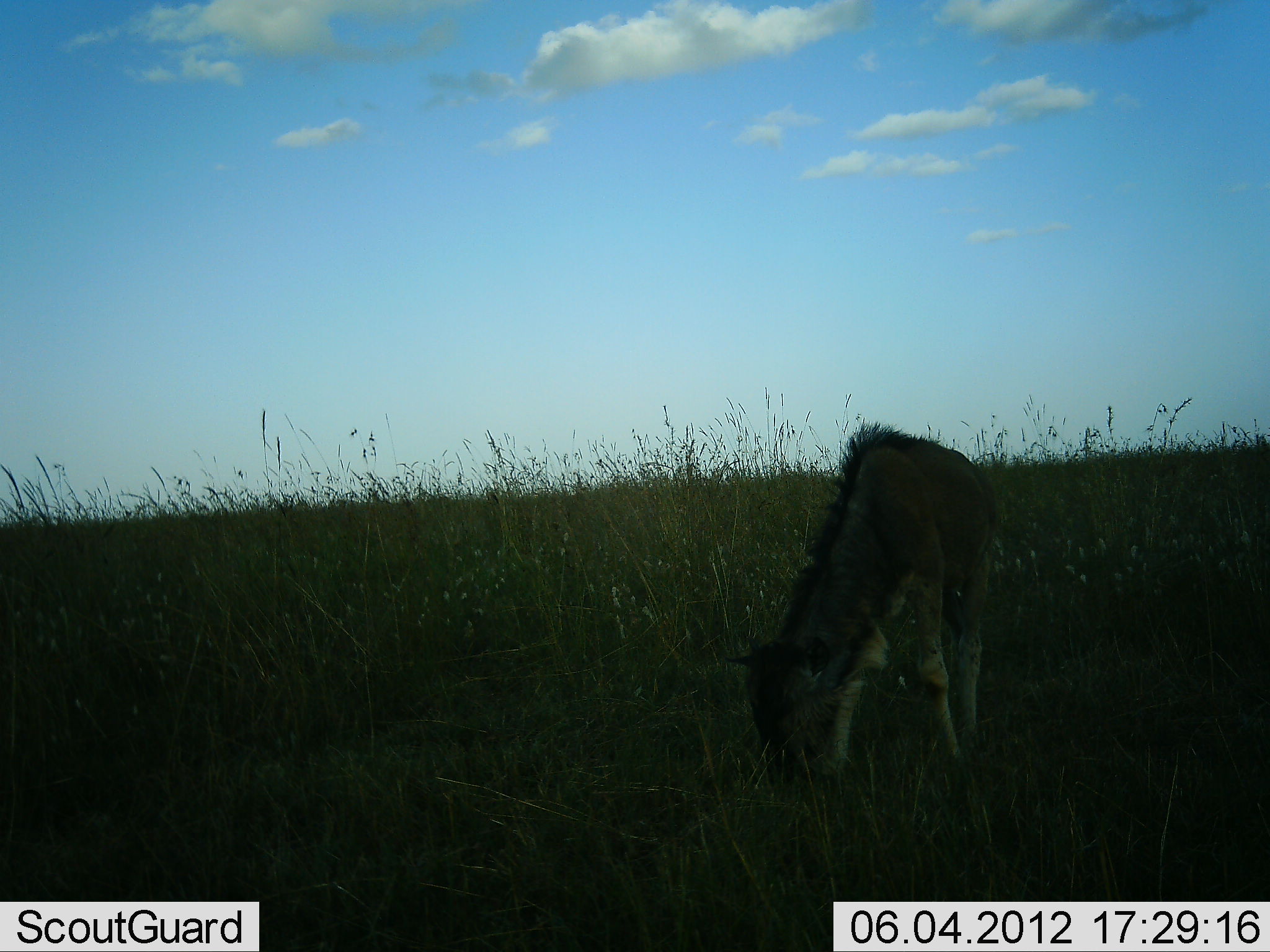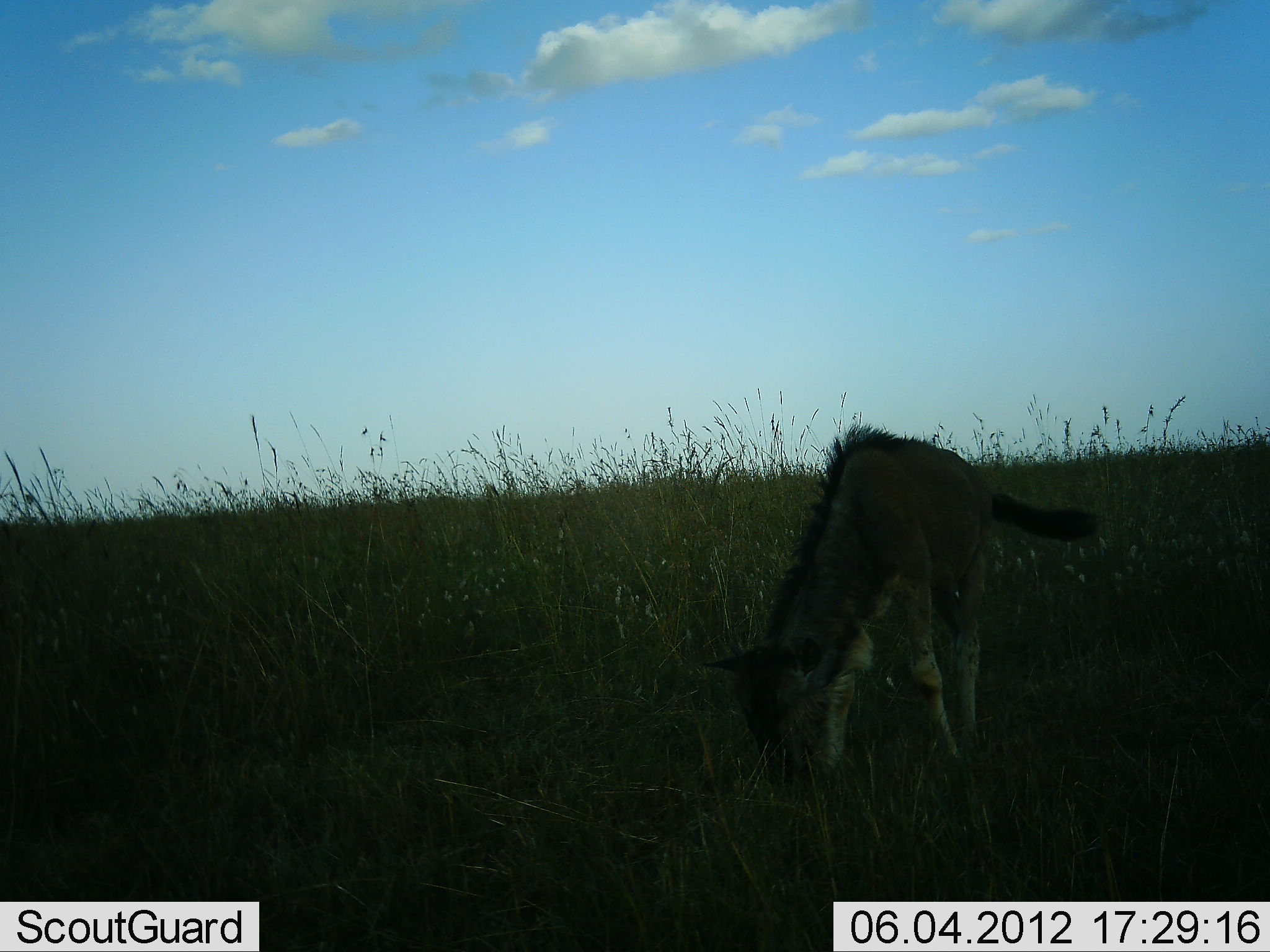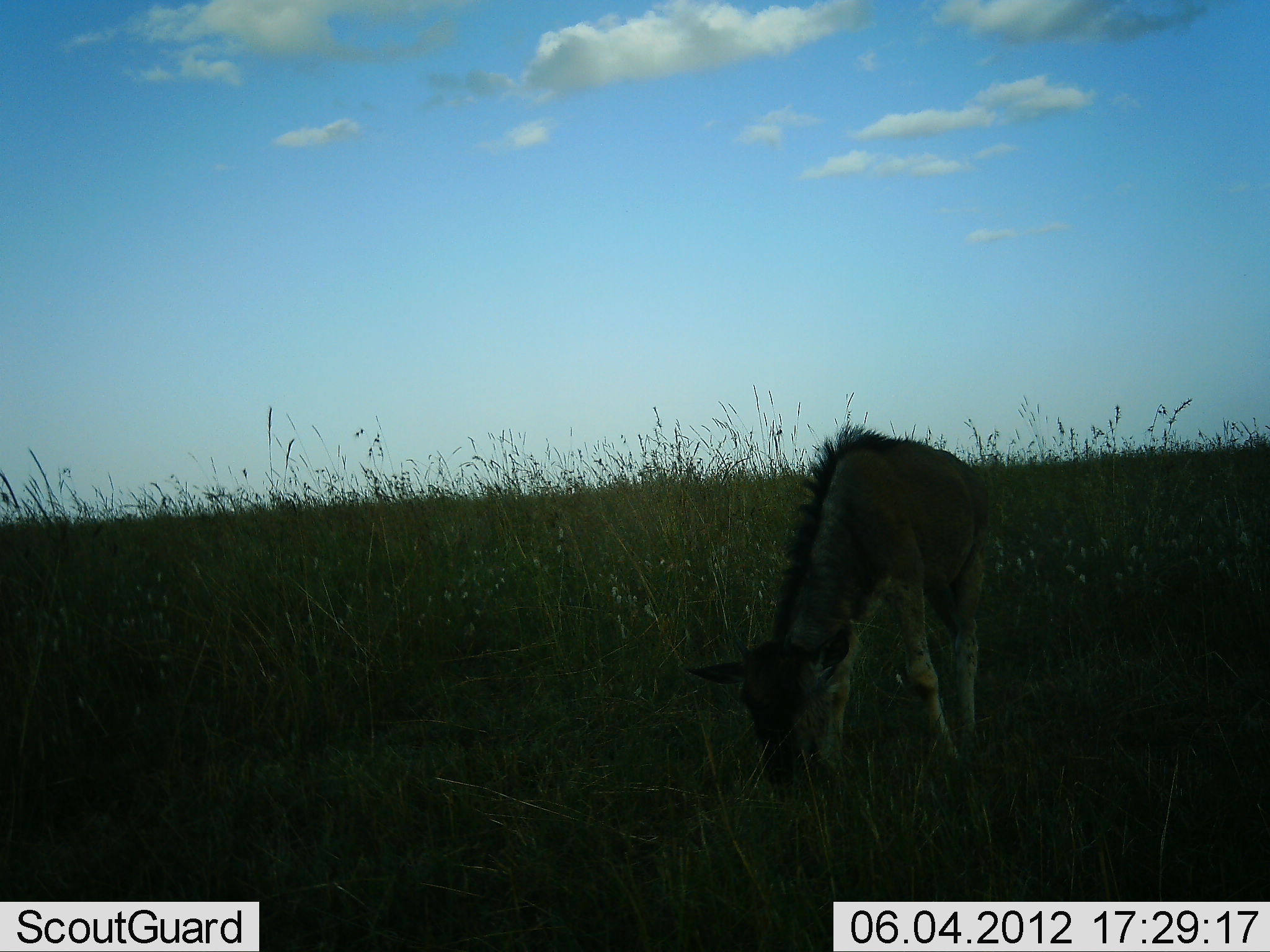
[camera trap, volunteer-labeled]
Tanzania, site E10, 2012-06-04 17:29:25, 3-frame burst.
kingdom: Animalia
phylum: Chordata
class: Mammalia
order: Artiodactyla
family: Bovidae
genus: Connochaetes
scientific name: Connochaetes taurinus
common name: blue wildebeest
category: wildebeest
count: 1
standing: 40%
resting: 0%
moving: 0%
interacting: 0%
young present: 90%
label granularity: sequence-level